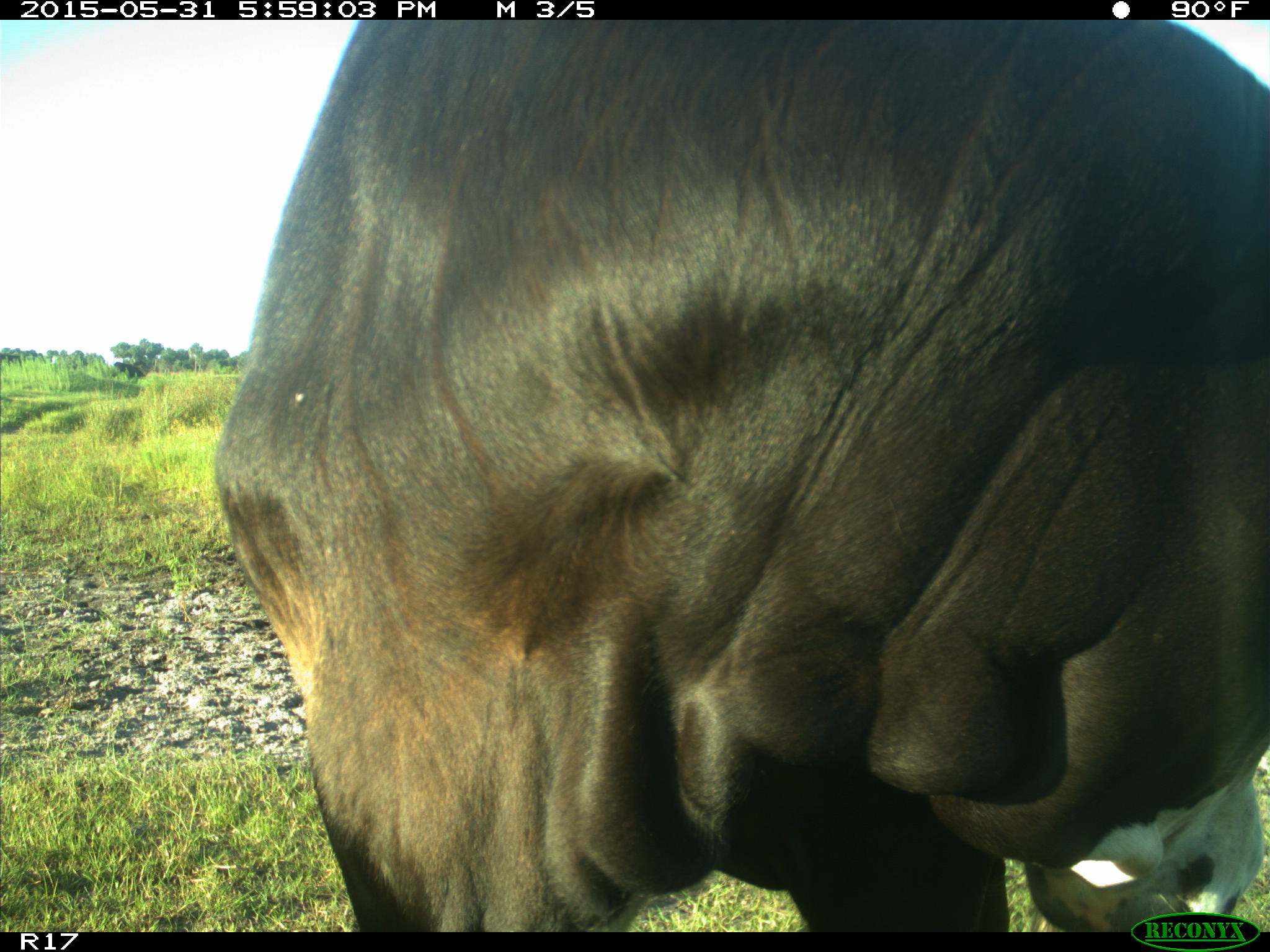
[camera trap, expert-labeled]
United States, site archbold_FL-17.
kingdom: Animalia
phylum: Chordata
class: Mammalia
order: Artiodactyla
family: Bovidae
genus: Bos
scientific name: Bos taurus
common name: domestic cow